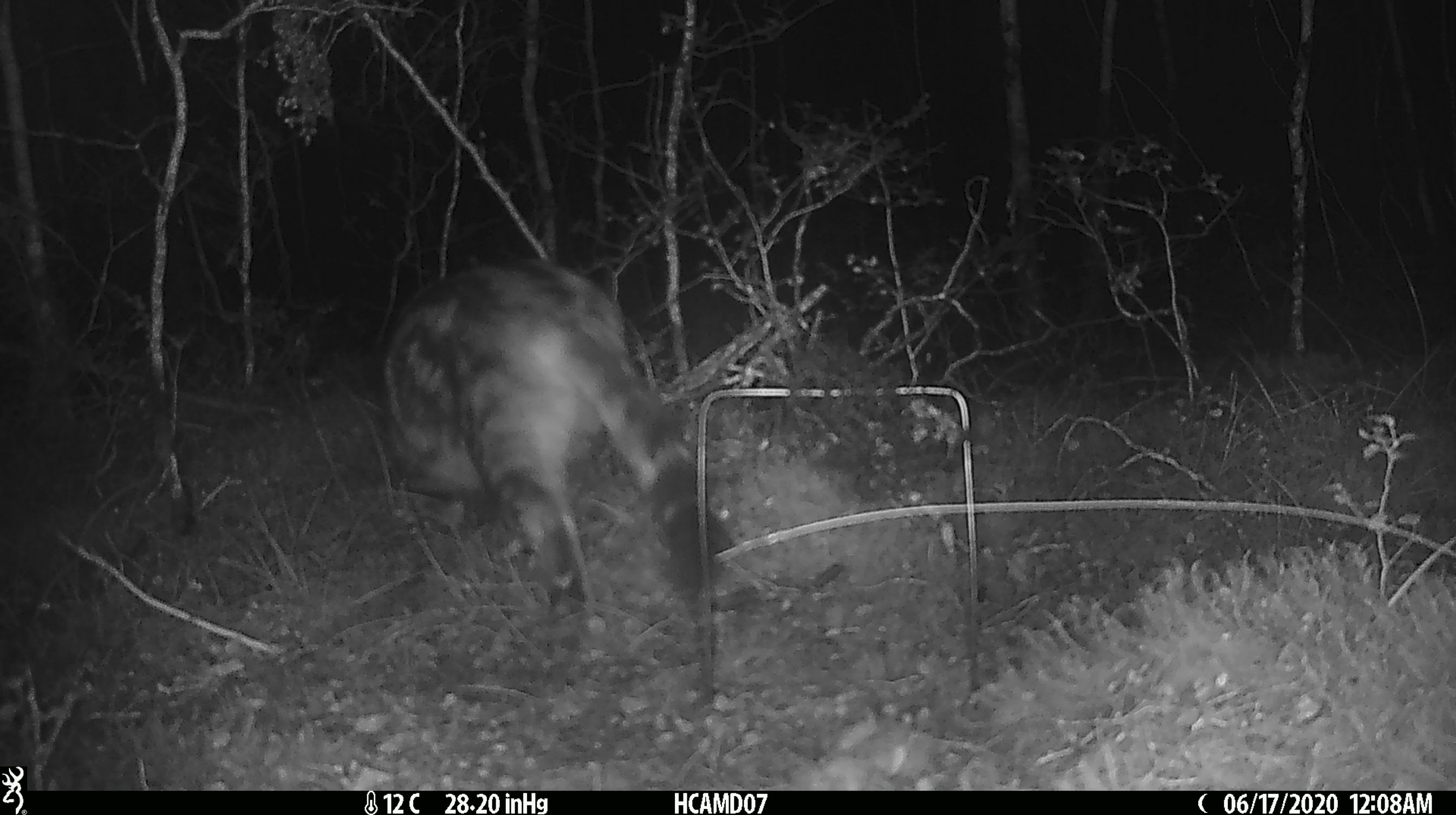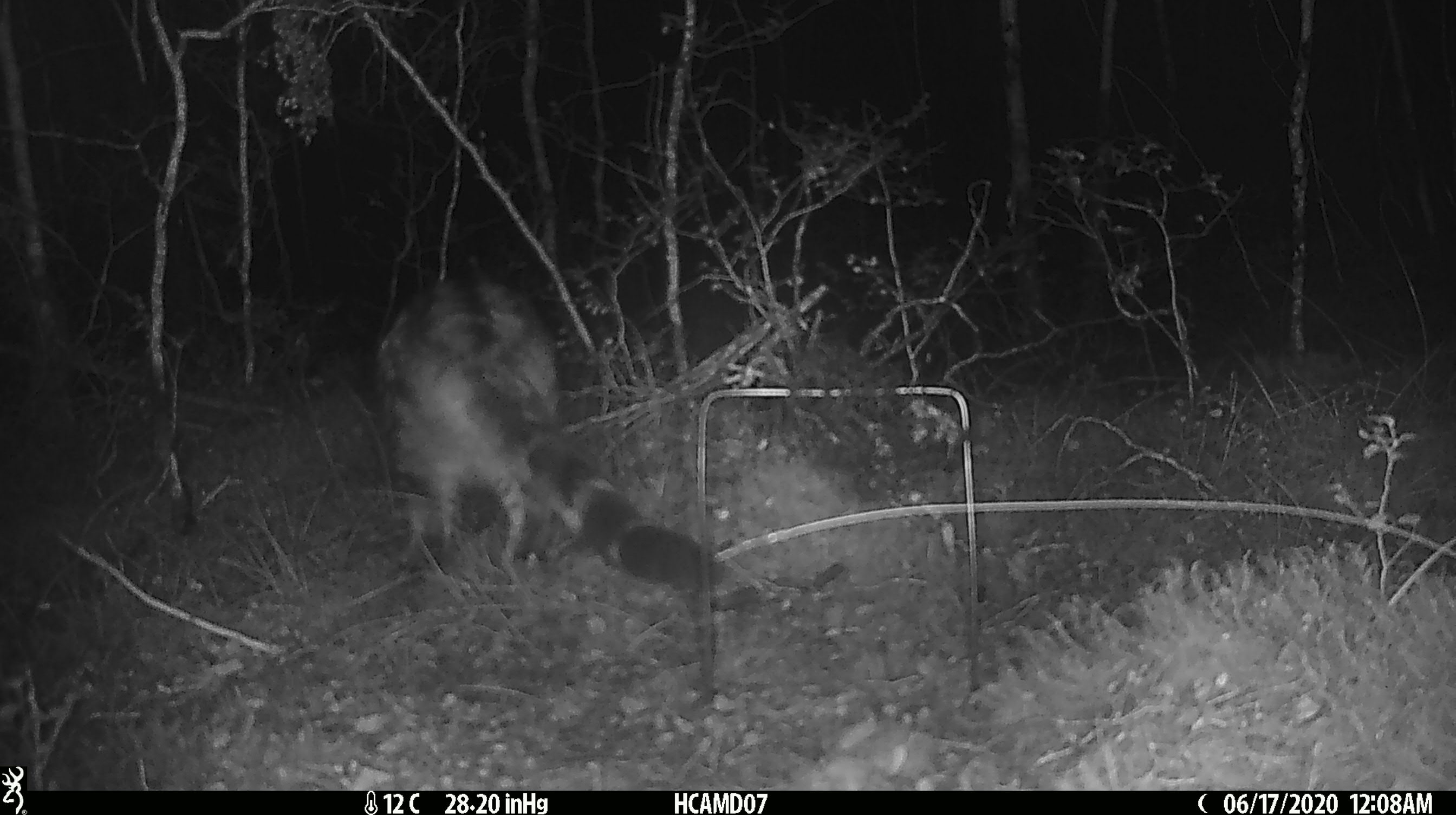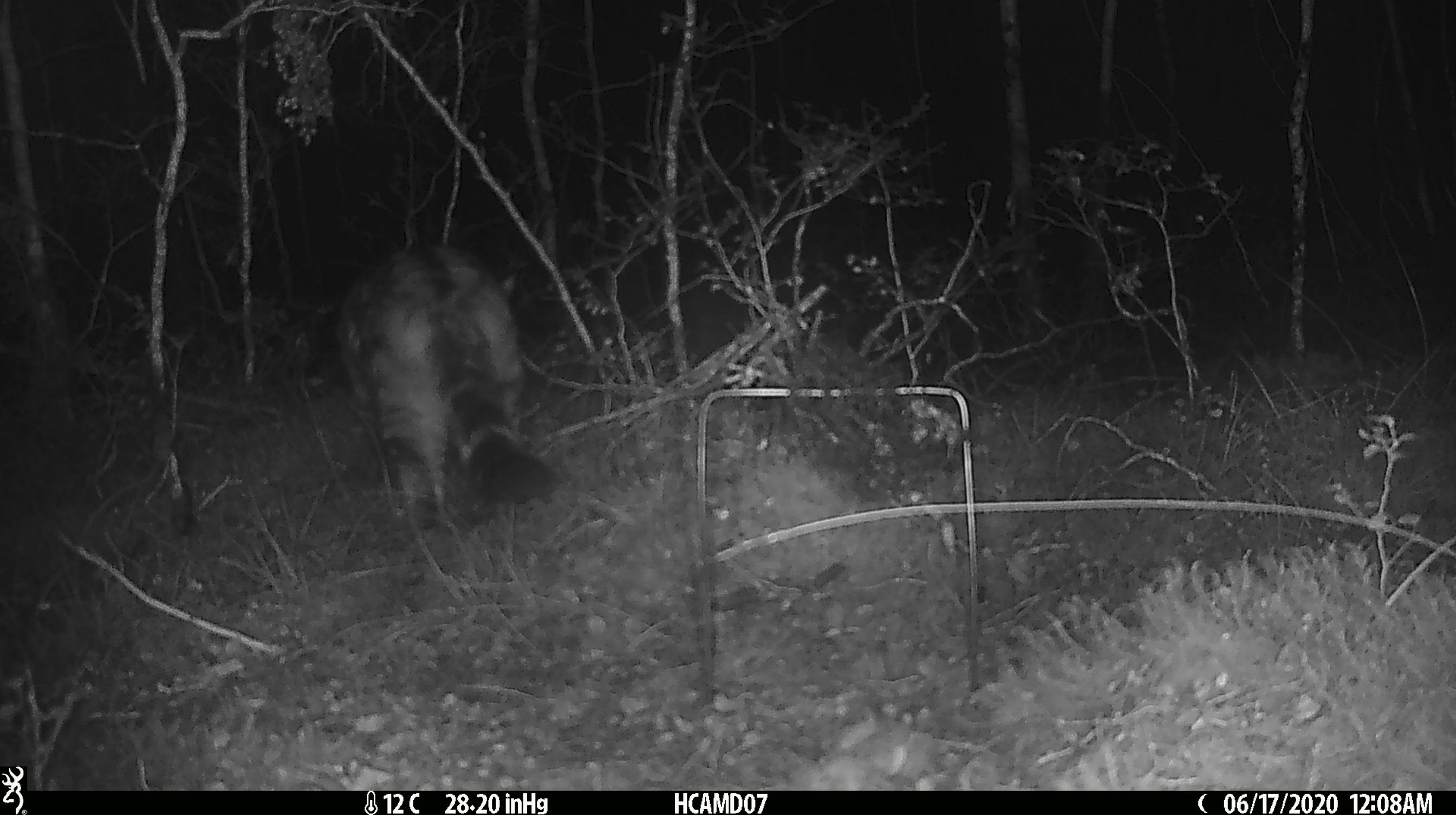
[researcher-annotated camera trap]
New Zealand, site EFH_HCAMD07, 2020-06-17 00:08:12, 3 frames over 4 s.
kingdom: Animalia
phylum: Chordata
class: Mammalia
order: Carnivora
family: Felidae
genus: Felis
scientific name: Felis catus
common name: domestic cat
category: cat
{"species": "cat (domestic cat) (Felis catus)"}